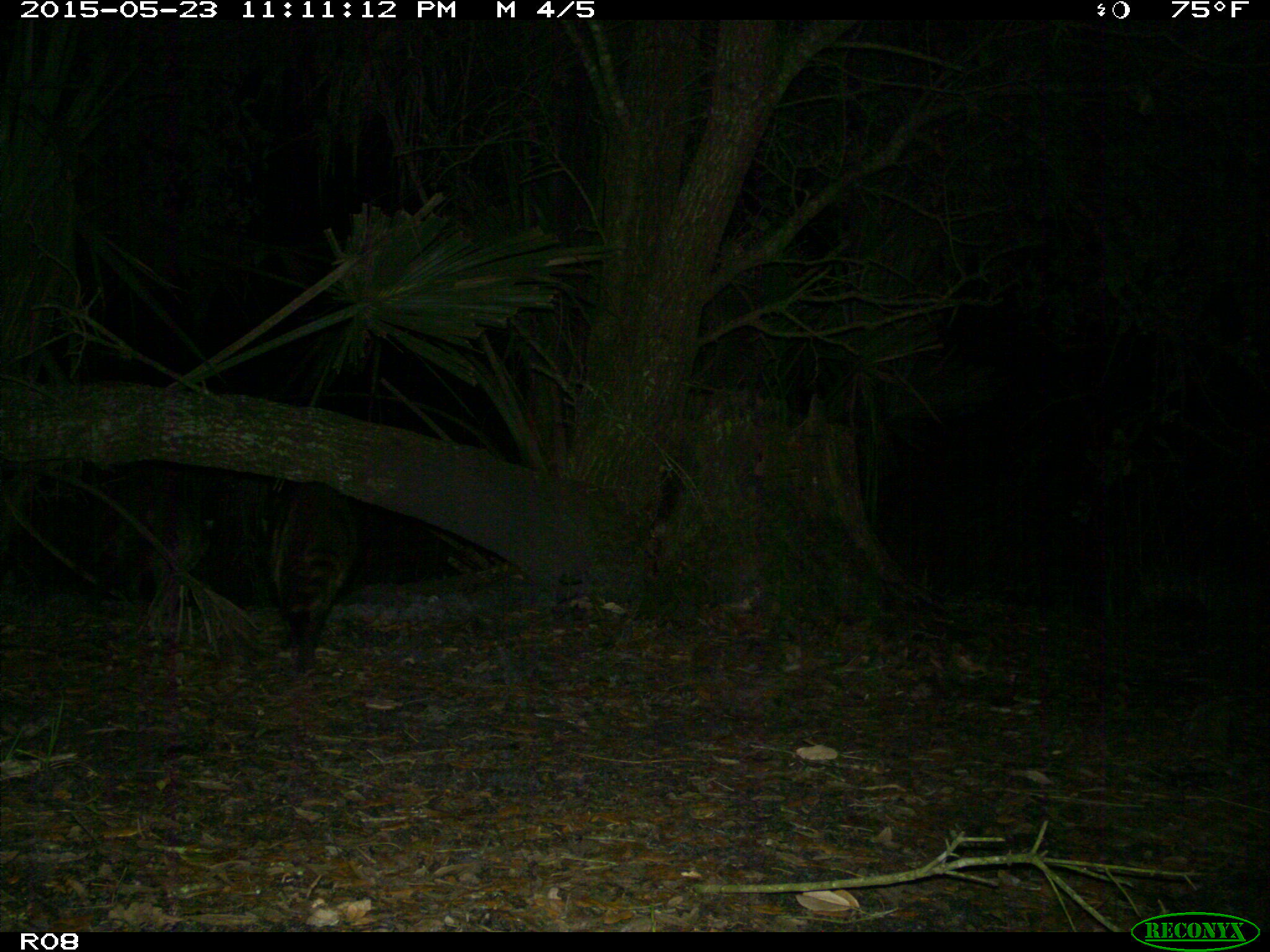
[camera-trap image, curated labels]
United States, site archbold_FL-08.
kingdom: Animalia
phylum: Chordata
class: Mammalia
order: Carnivora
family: Procyonidae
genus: Procyon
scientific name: Procyon lotor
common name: common raccoon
Procyon lotor (common raccoon).